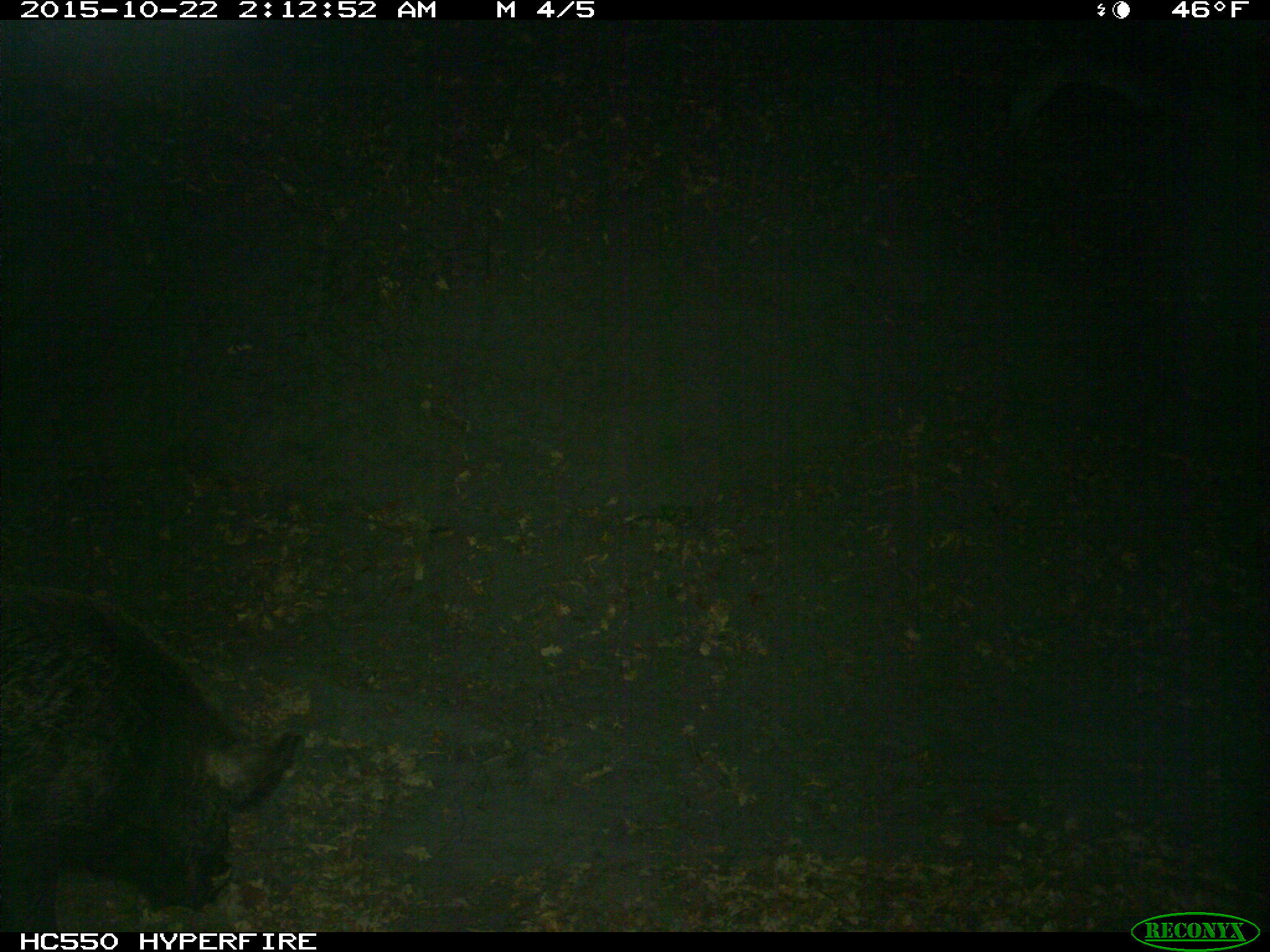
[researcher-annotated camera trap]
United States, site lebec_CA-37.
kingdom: Animalia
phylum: Chordata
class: Mammalia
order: Artiodactyla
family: Suidae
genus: Sus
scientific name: Sus scrofa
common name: wild boar